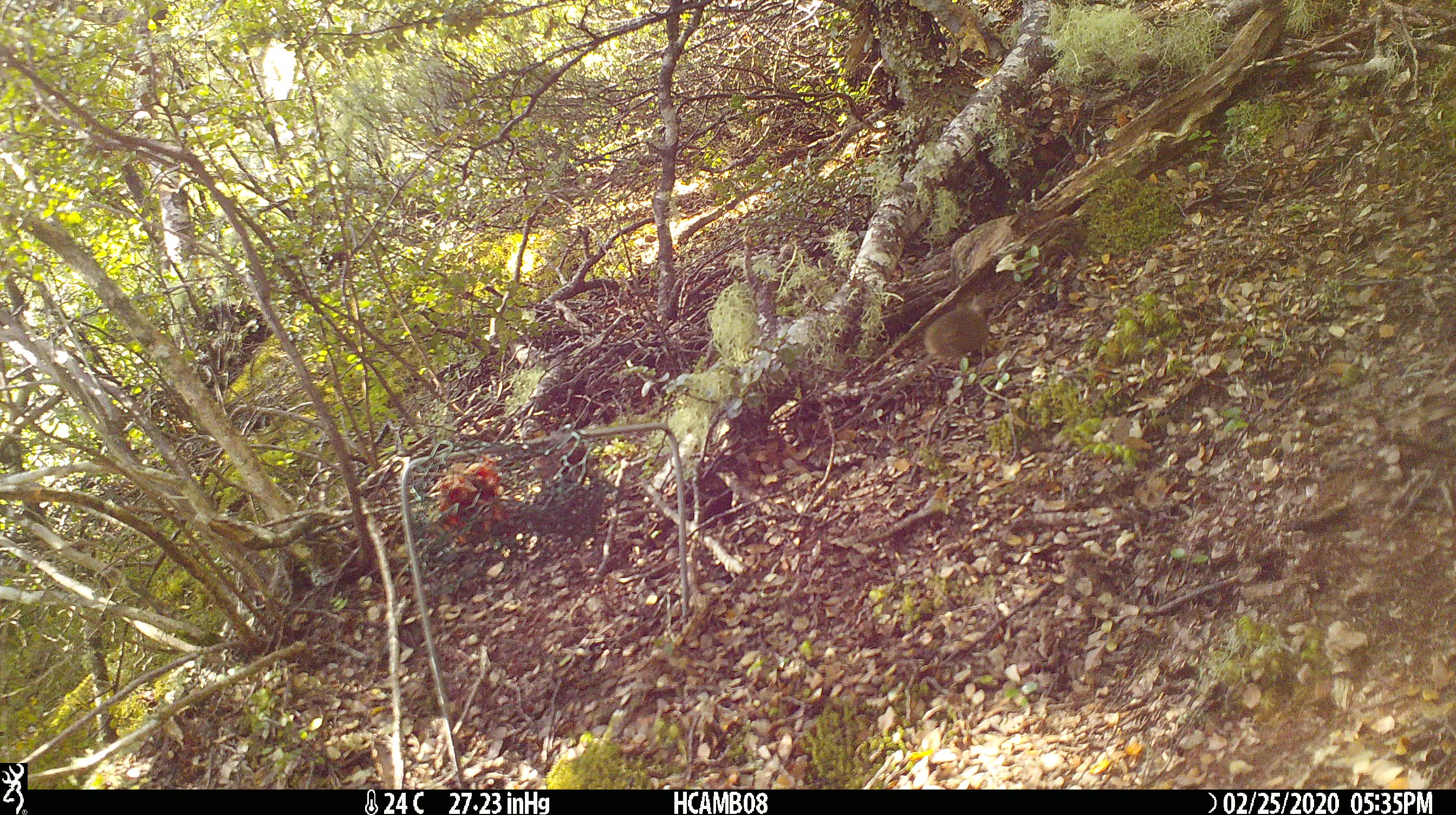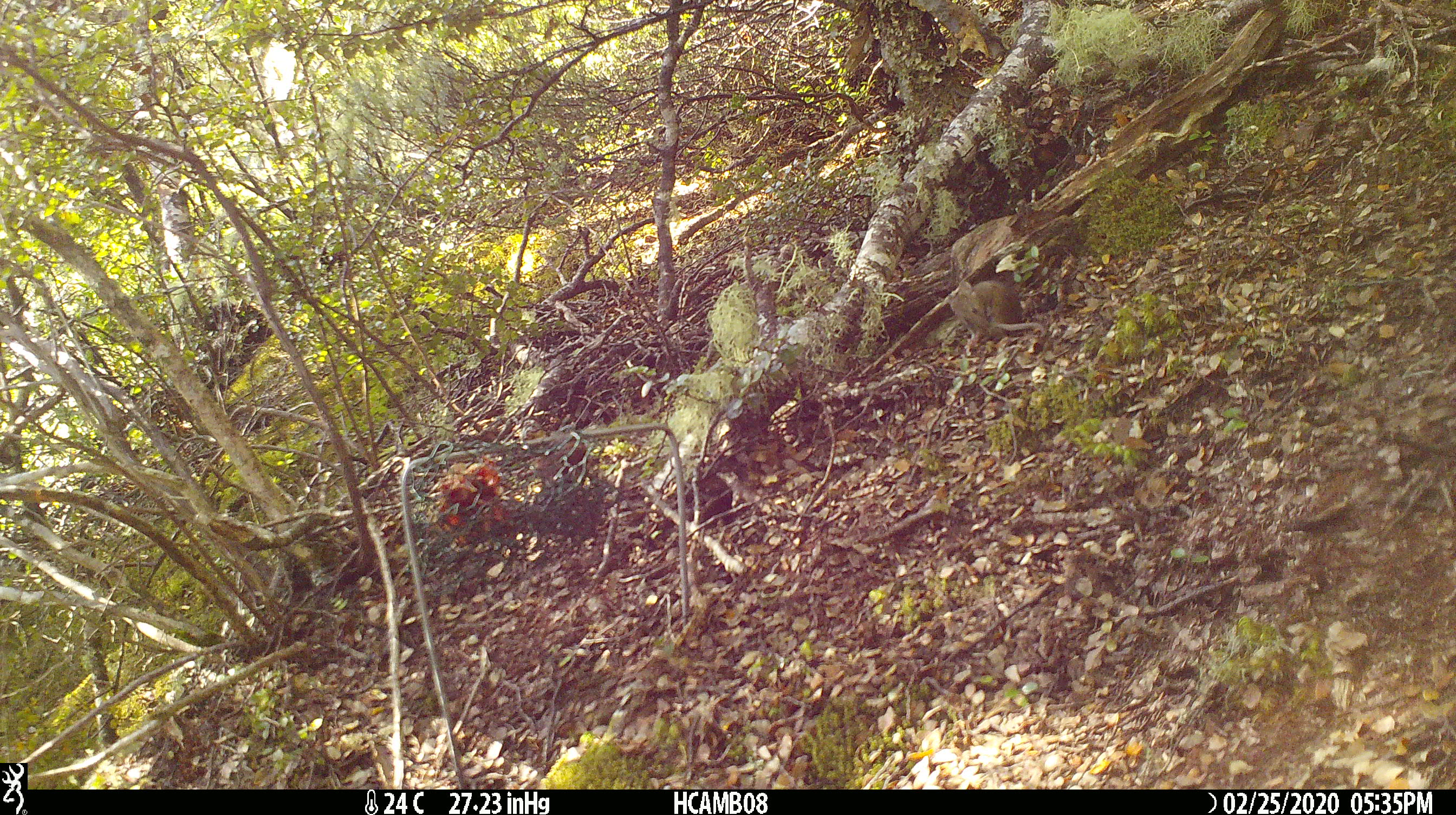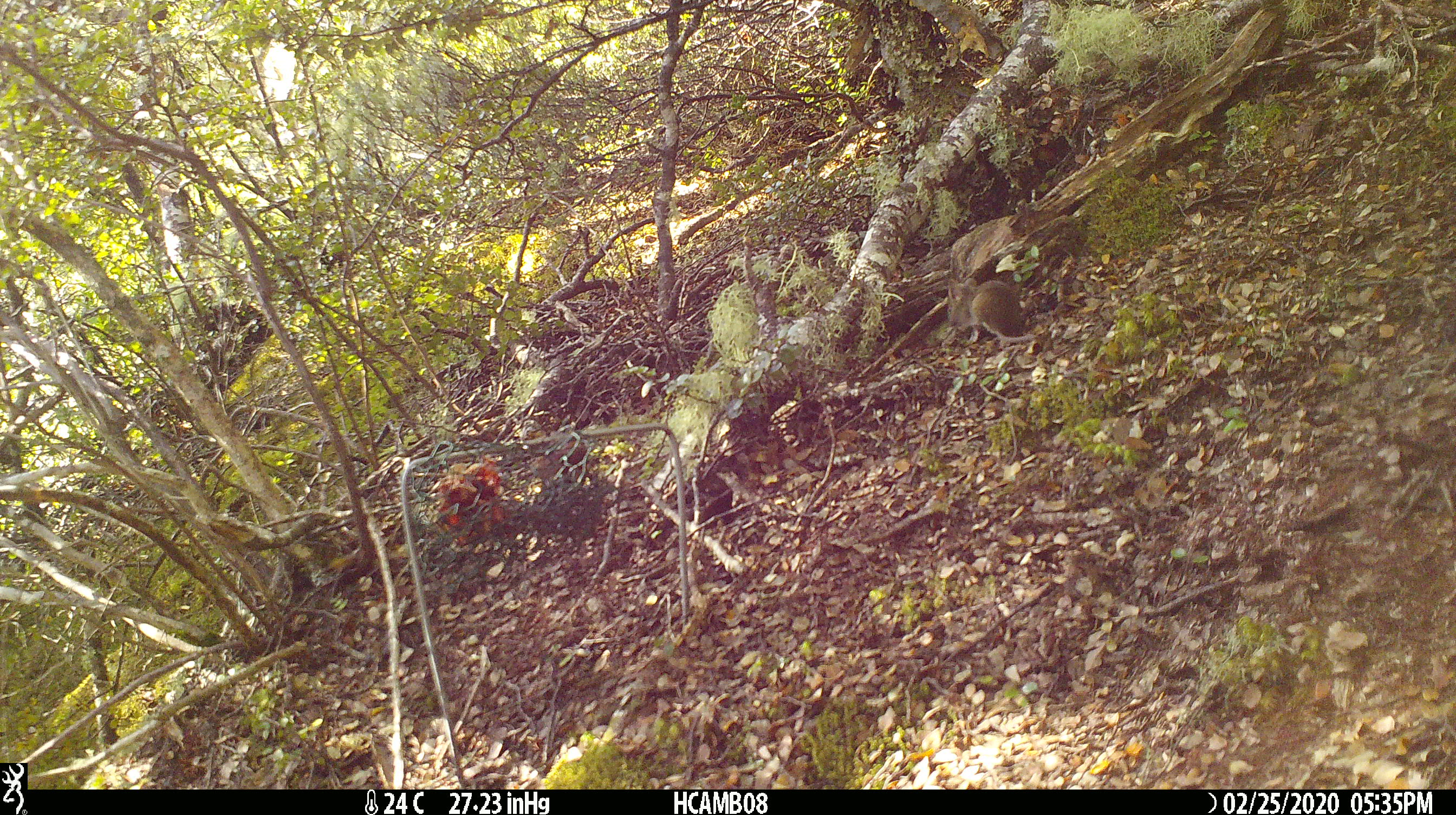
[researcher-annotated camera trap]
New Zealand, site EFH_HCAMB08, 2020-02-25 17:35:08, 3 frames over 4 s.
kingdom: Animalia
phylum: Chordata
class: Mammalia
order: Rodentia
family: Muridae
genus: Mus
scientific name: Mus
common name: mouse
Mouse (Mus).